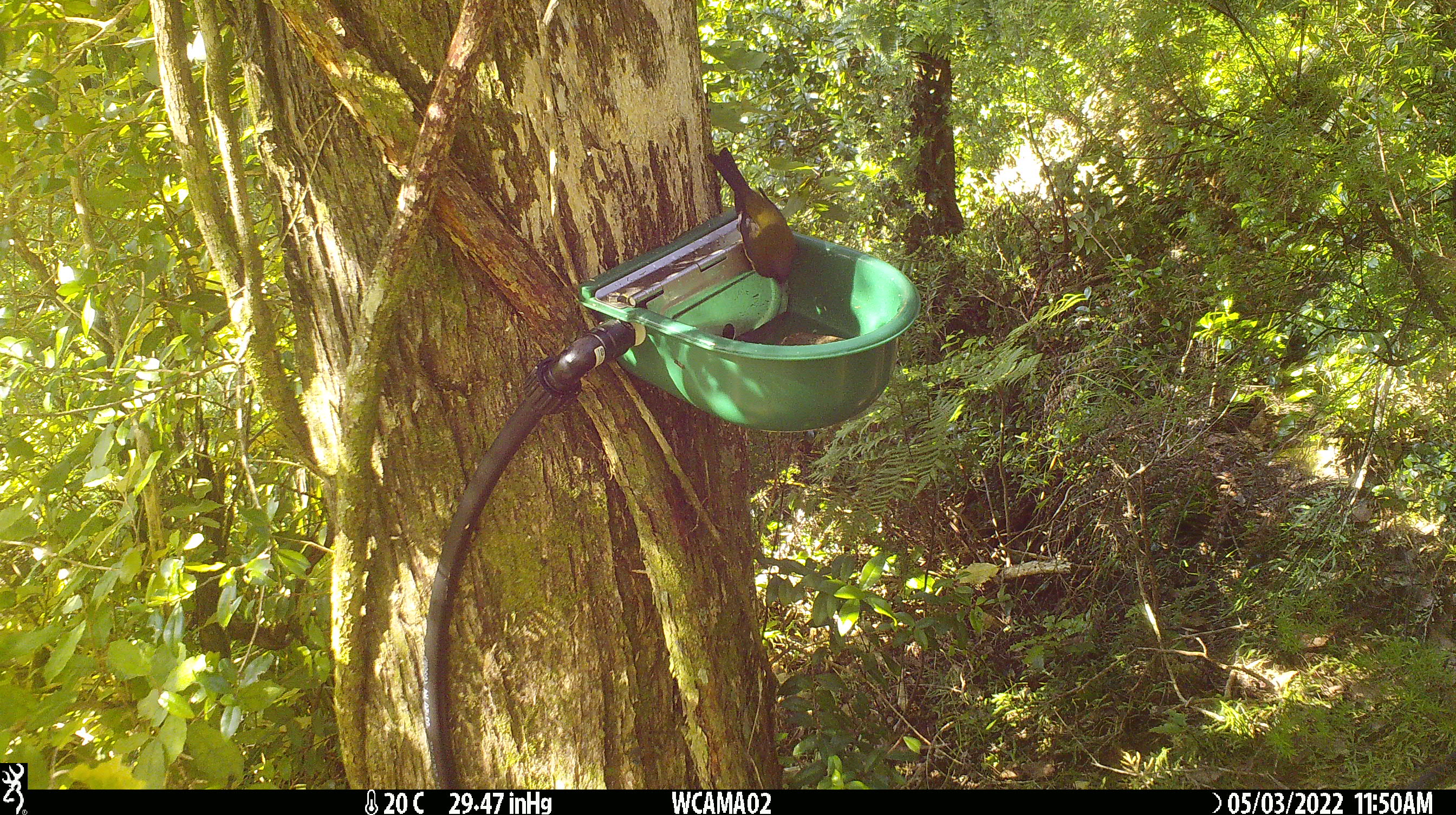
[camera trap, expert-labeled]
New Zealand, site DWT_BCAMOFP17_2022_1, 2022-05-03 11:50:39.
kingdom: Animalia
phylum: Chordata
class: Aves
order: Passeriformes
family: Meliphagidae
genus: Anthornis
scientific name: Anthornis melanura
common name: new zealand bellbird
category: bellbird